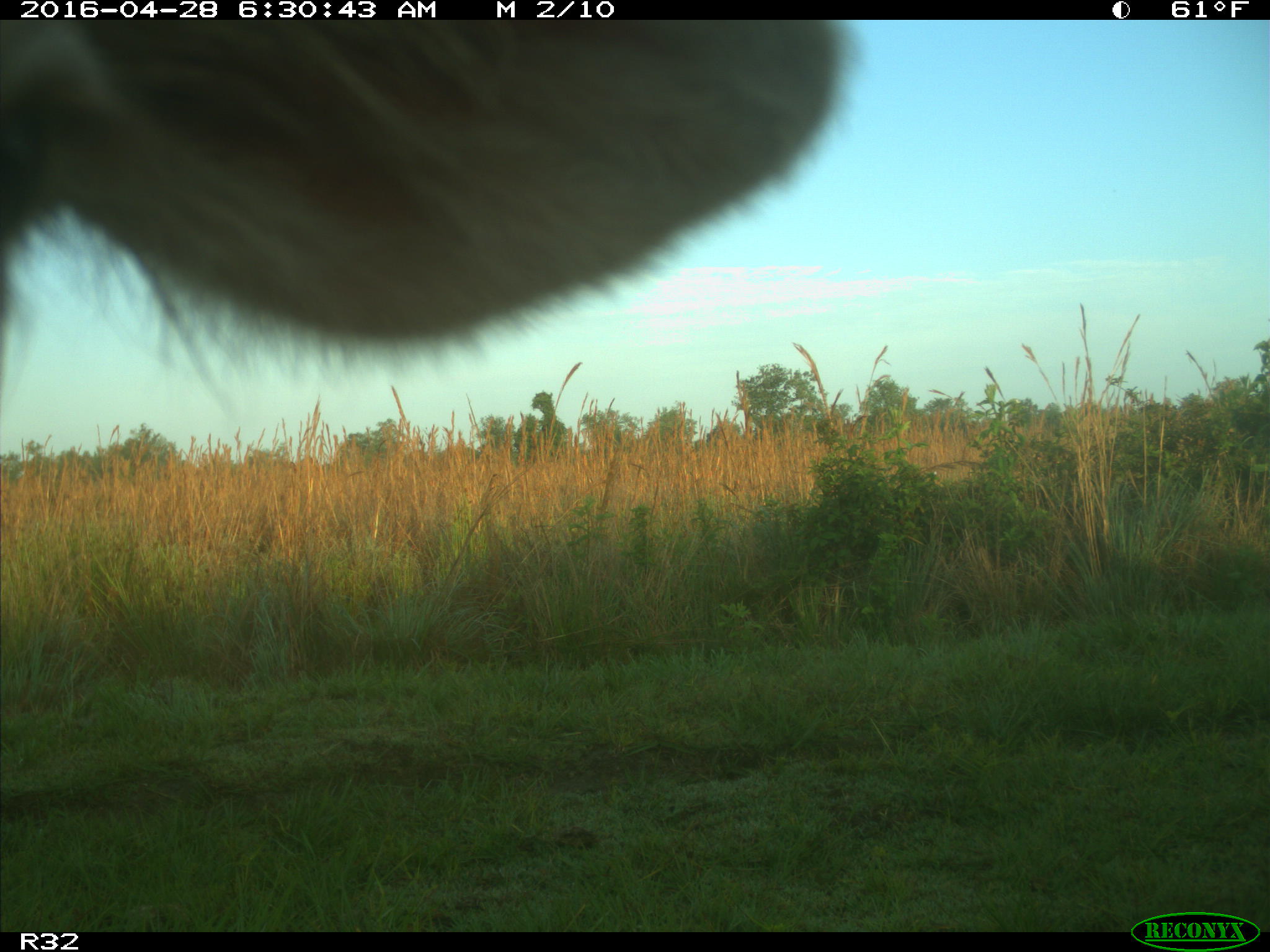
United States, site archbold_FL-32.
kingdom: Animalia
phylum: Chordata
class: Mammalia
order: Artiodactyla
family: Bovidae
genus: Bos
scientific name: Bos taurus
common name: domestic cow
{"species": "Bos taurus (domestic cow)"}